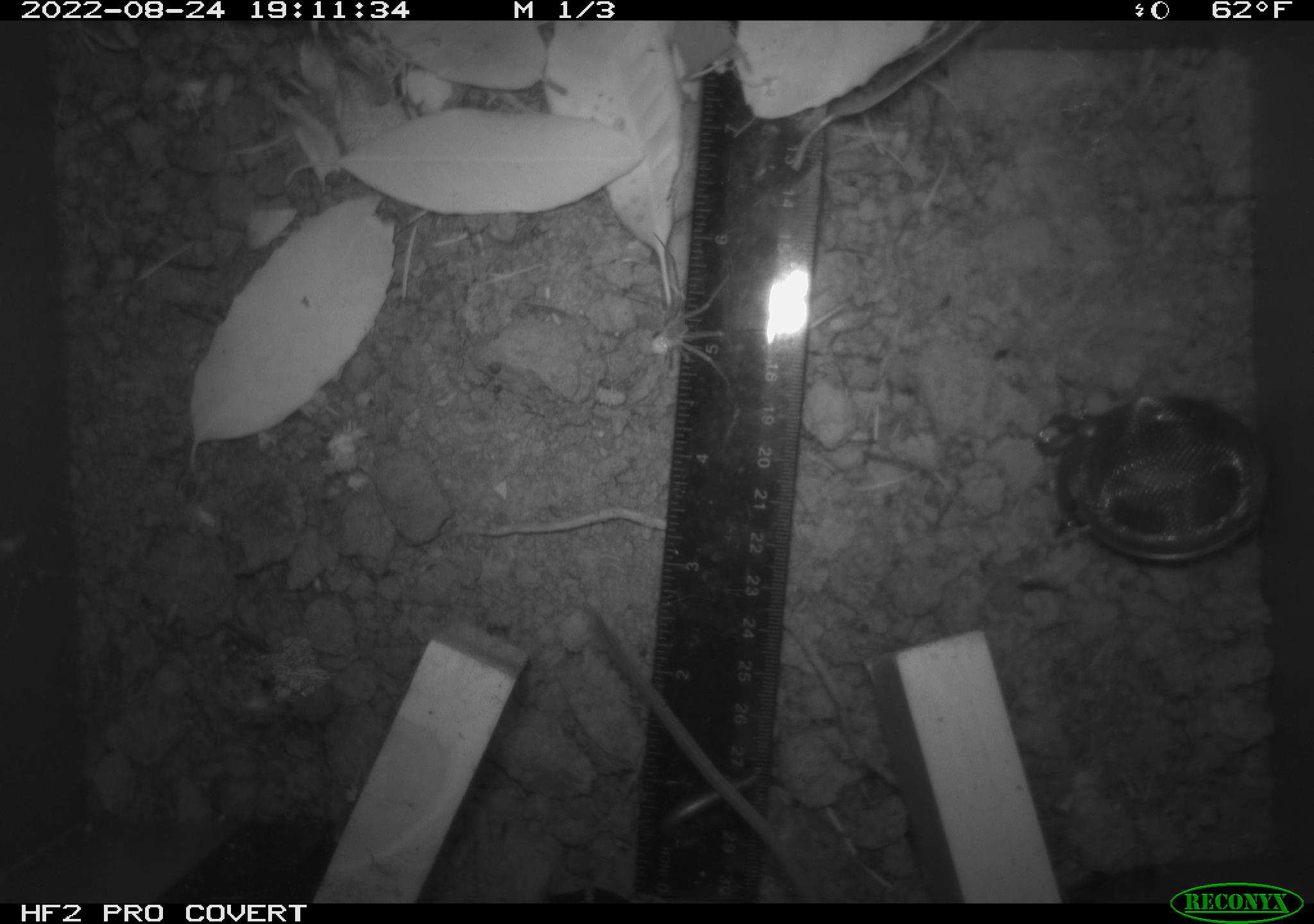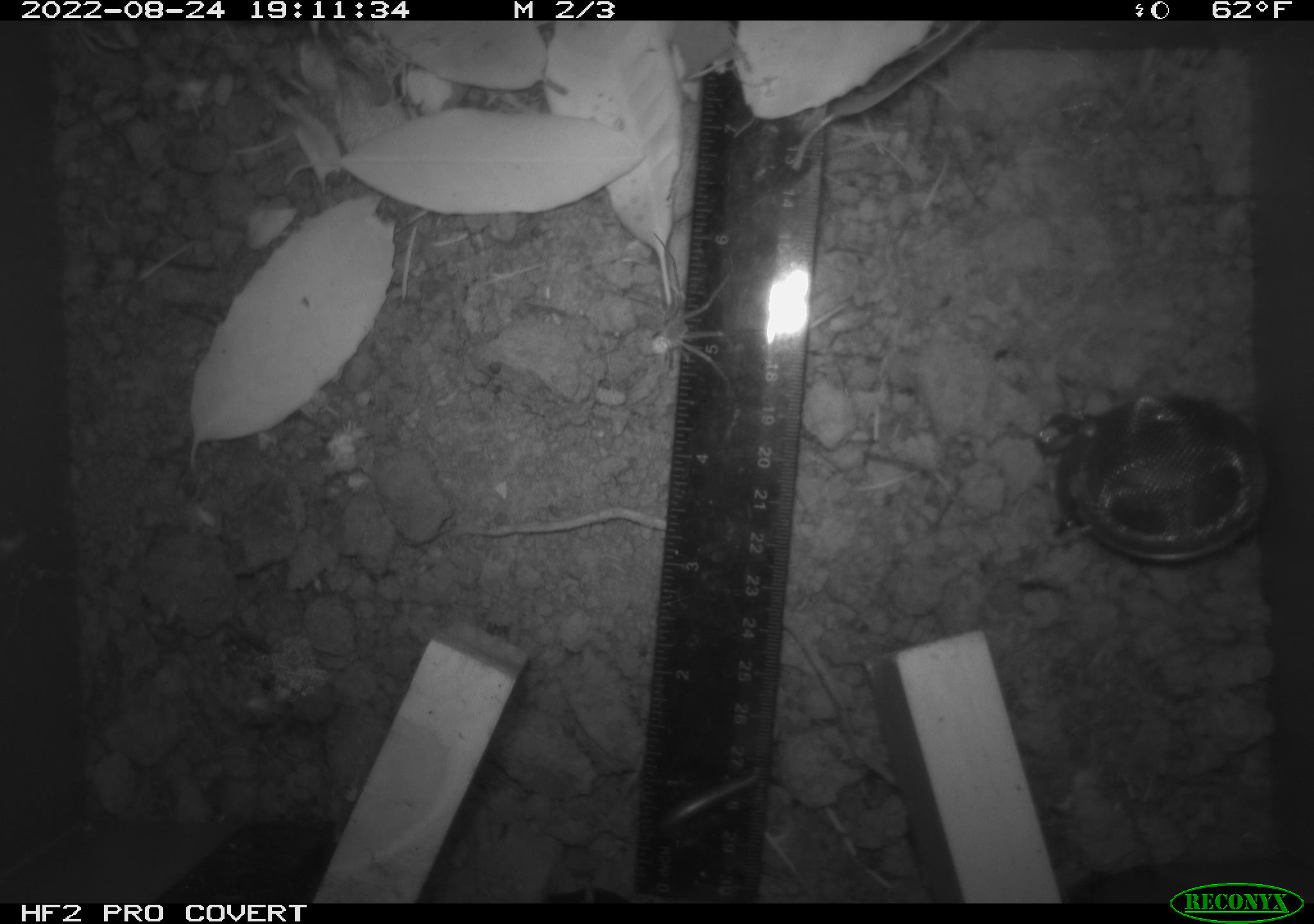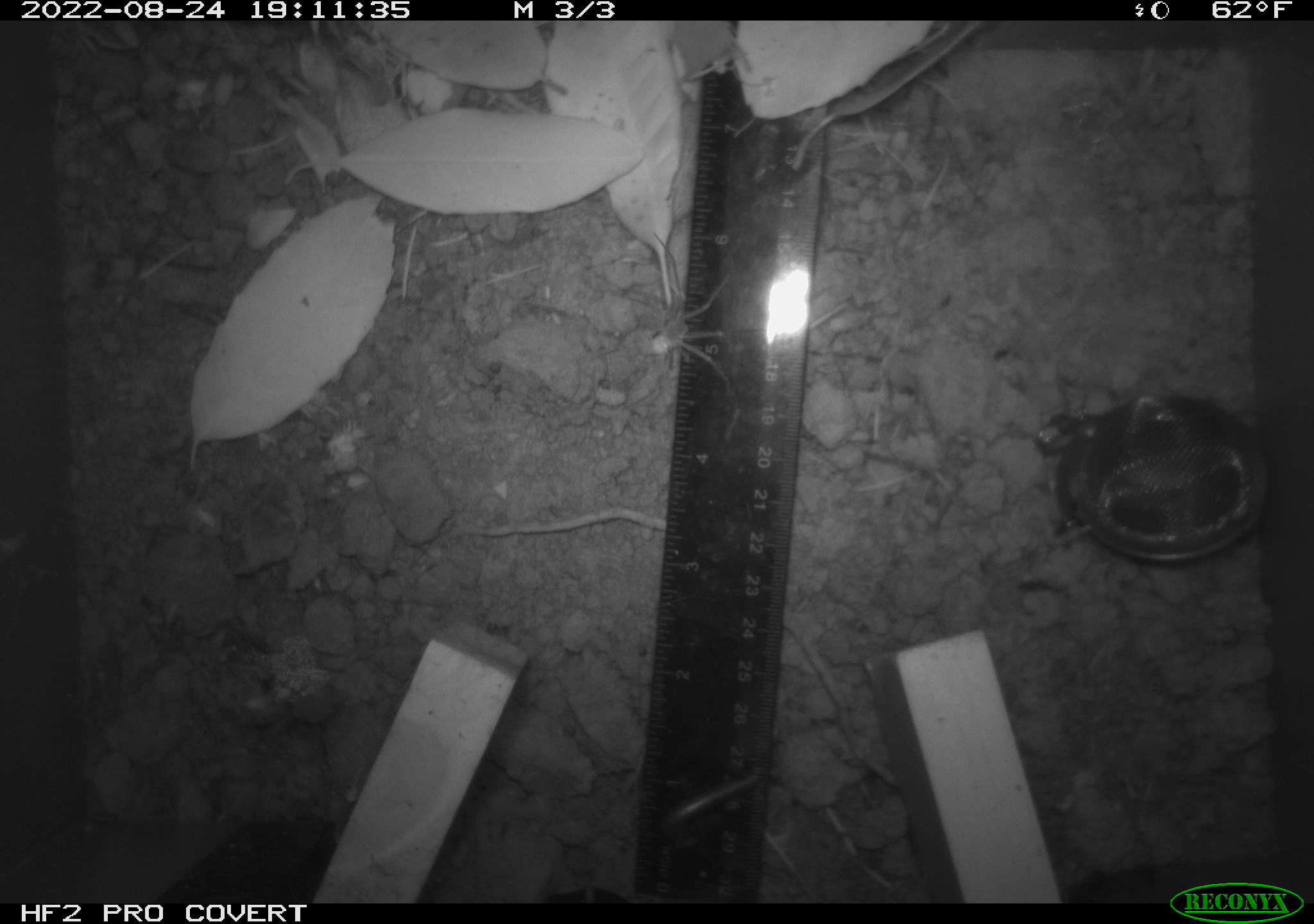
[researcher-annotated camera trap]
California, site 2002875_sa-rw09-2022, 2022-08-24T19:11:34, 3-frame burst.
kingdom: Animalia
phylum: Arthropoda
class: Arachnida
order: Araneae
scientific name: Araneae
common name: spider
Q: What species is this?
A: Spider (Araneae).